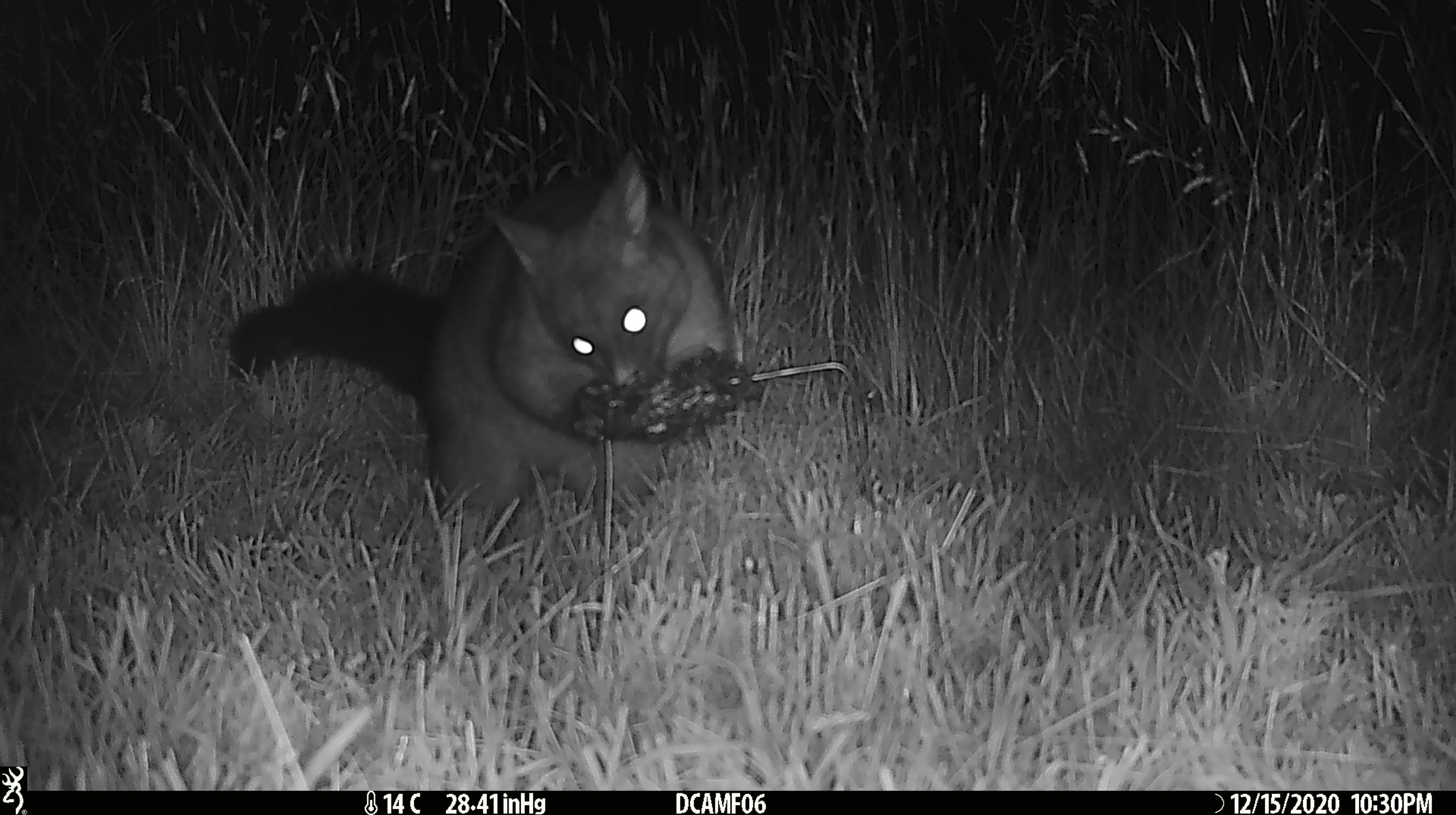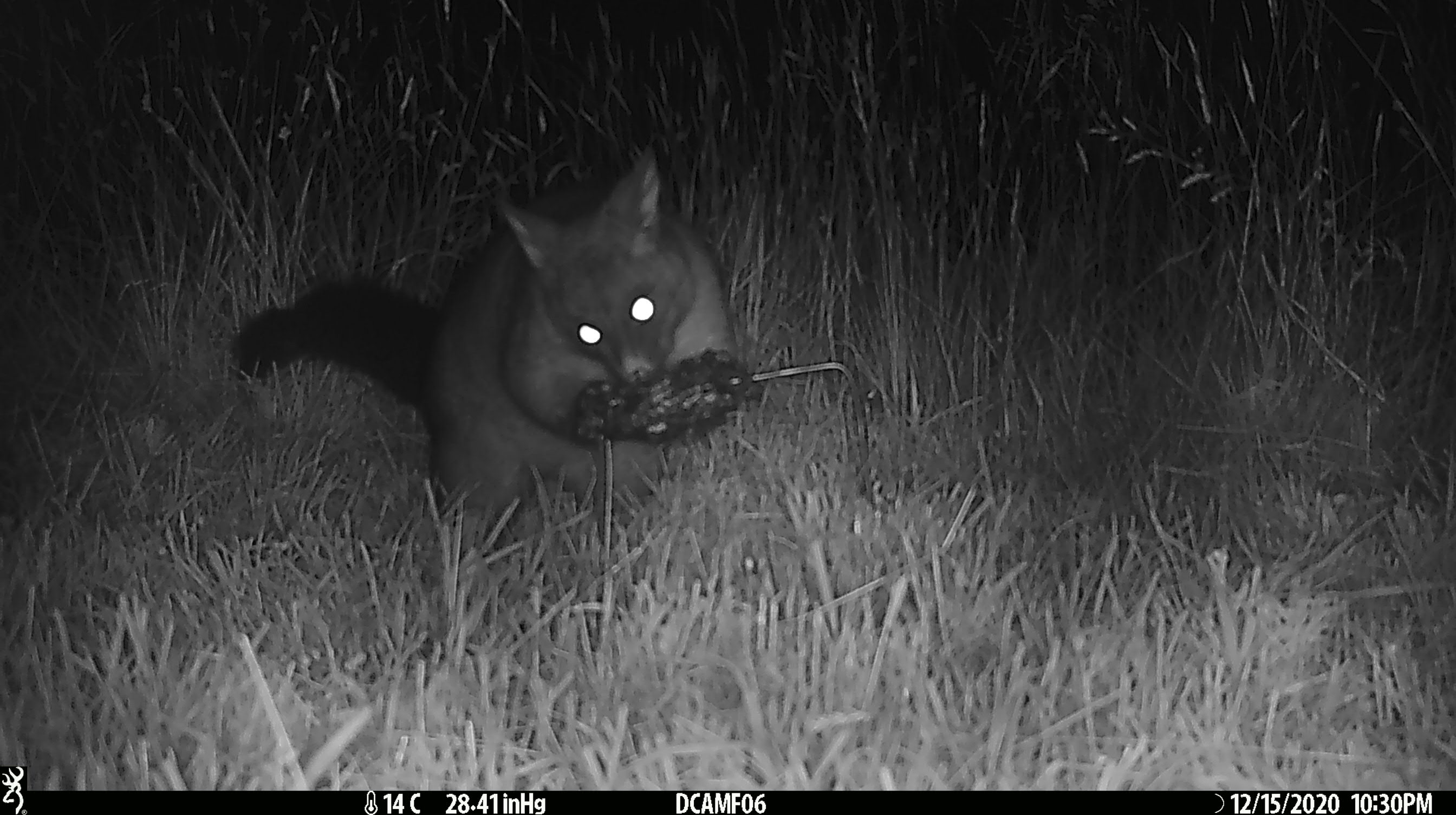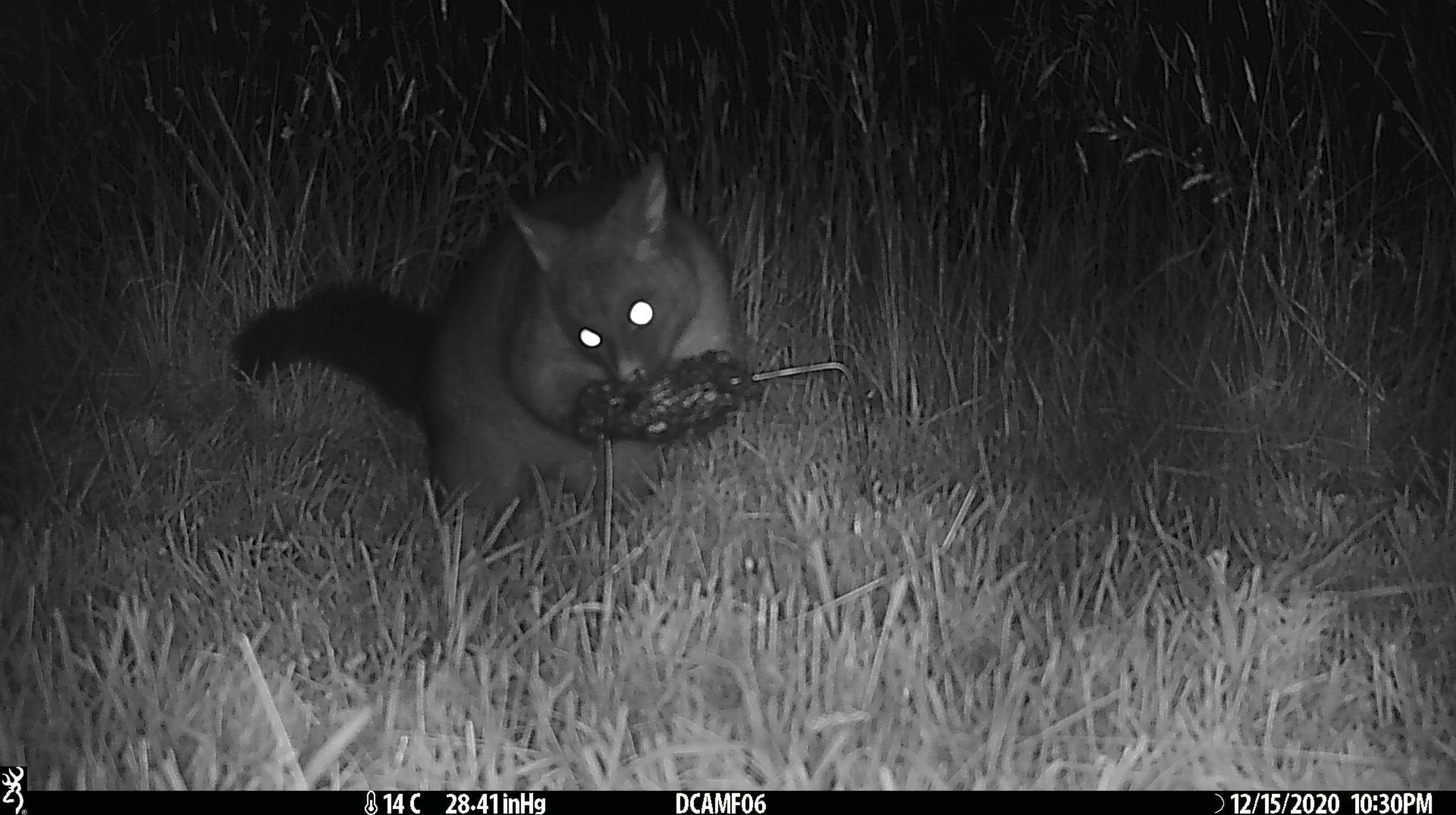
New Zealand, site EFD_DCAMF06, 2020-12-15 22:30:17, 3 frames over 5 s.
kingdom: Animalia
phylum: Chordata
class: Mammalia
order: Diprotodontia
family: Phalangeridae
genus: Trichosurus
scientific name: Trichosurus vulpecula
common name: common brushtail possum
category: possum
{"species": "possum (common brushtail possum) (Trichosurus vulpecula)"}